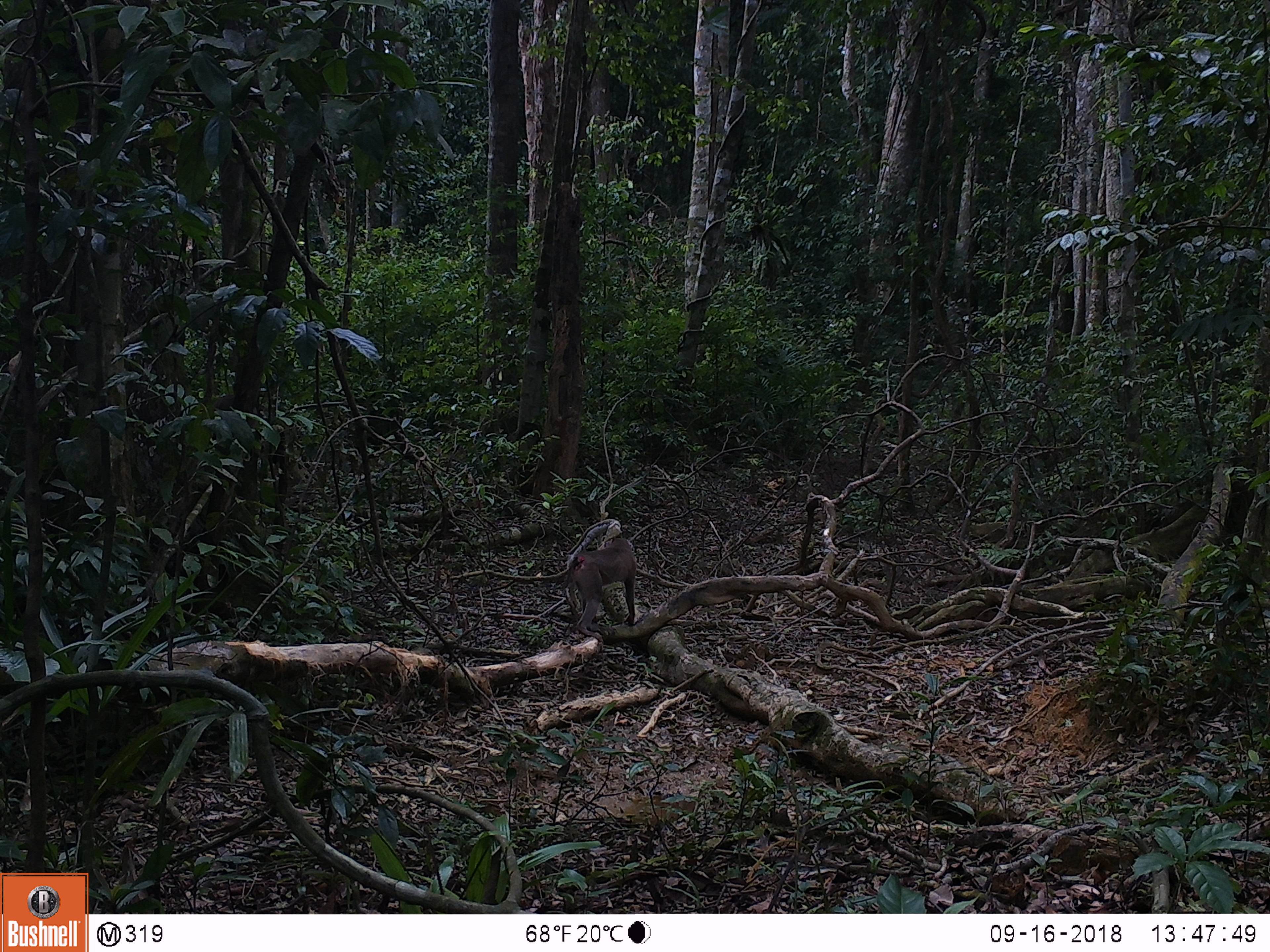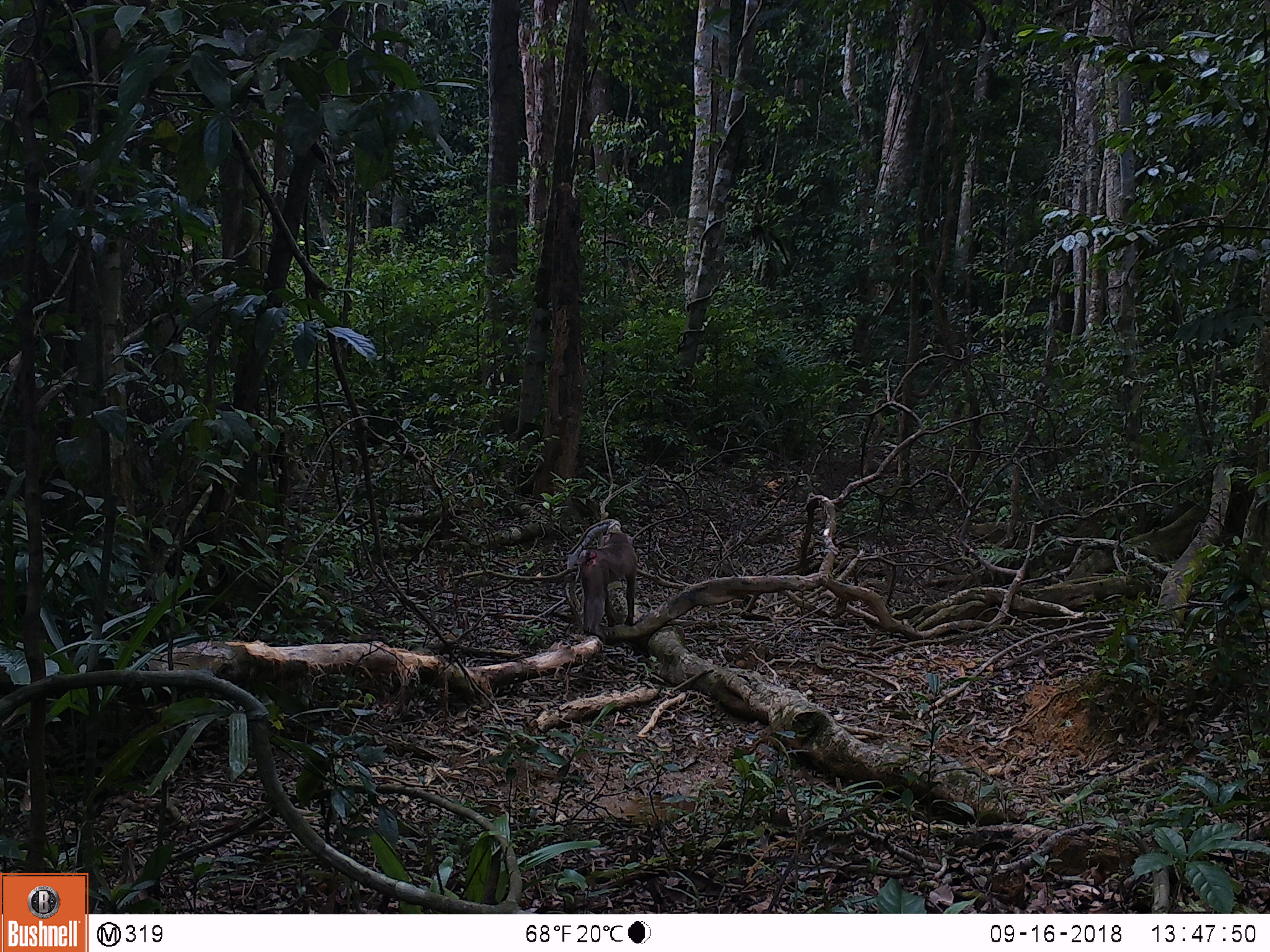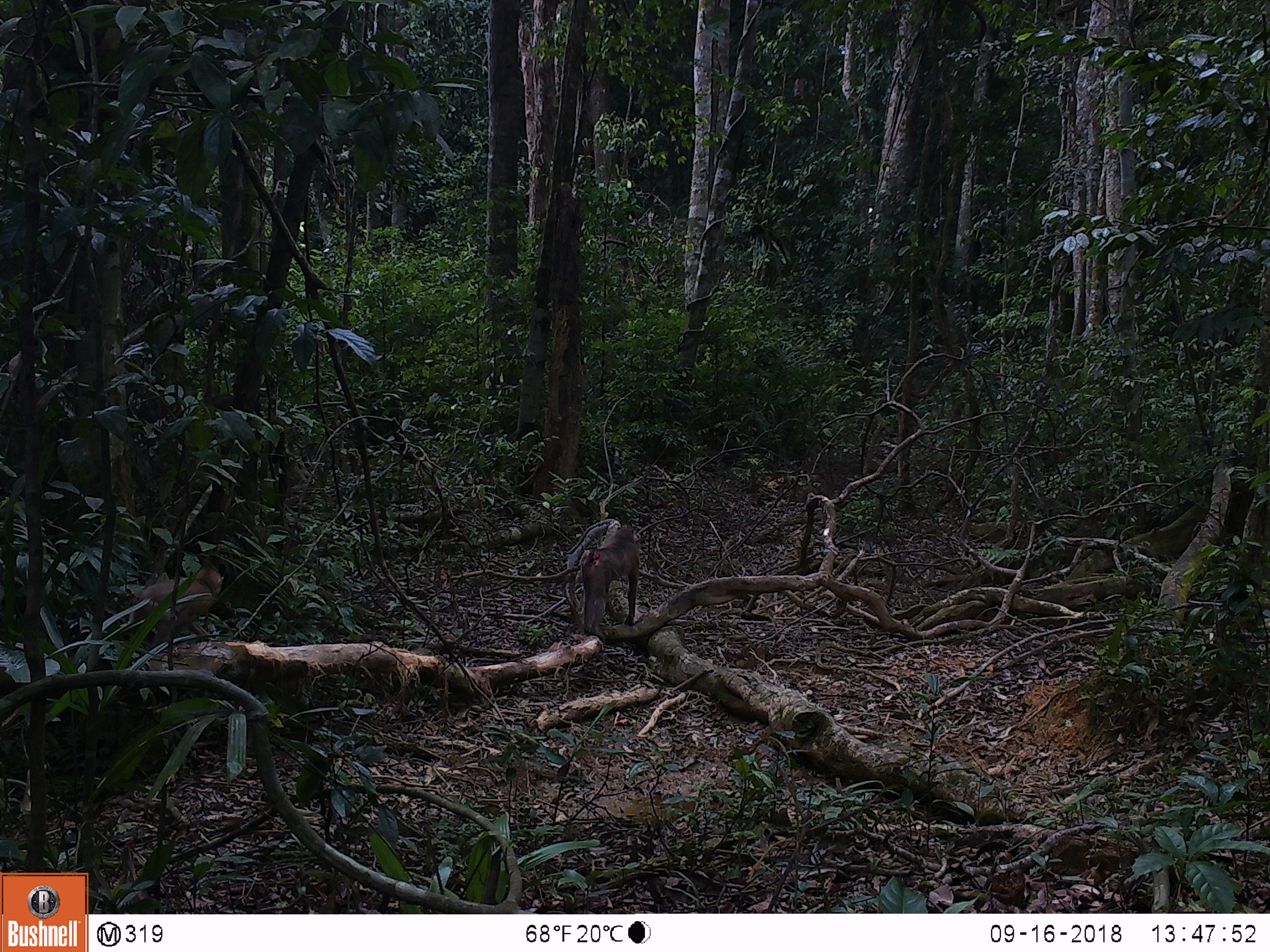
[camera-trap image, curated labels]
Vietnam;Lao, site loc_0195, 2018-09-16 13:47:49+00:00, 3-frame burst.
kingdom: Animalia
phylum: Chordata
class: Mammalia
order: Primates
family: Cercopithecidae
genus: Macaca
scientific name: Macaca nemestrina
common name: pig-tailed macaque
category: pig tailed macaque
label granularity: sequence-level